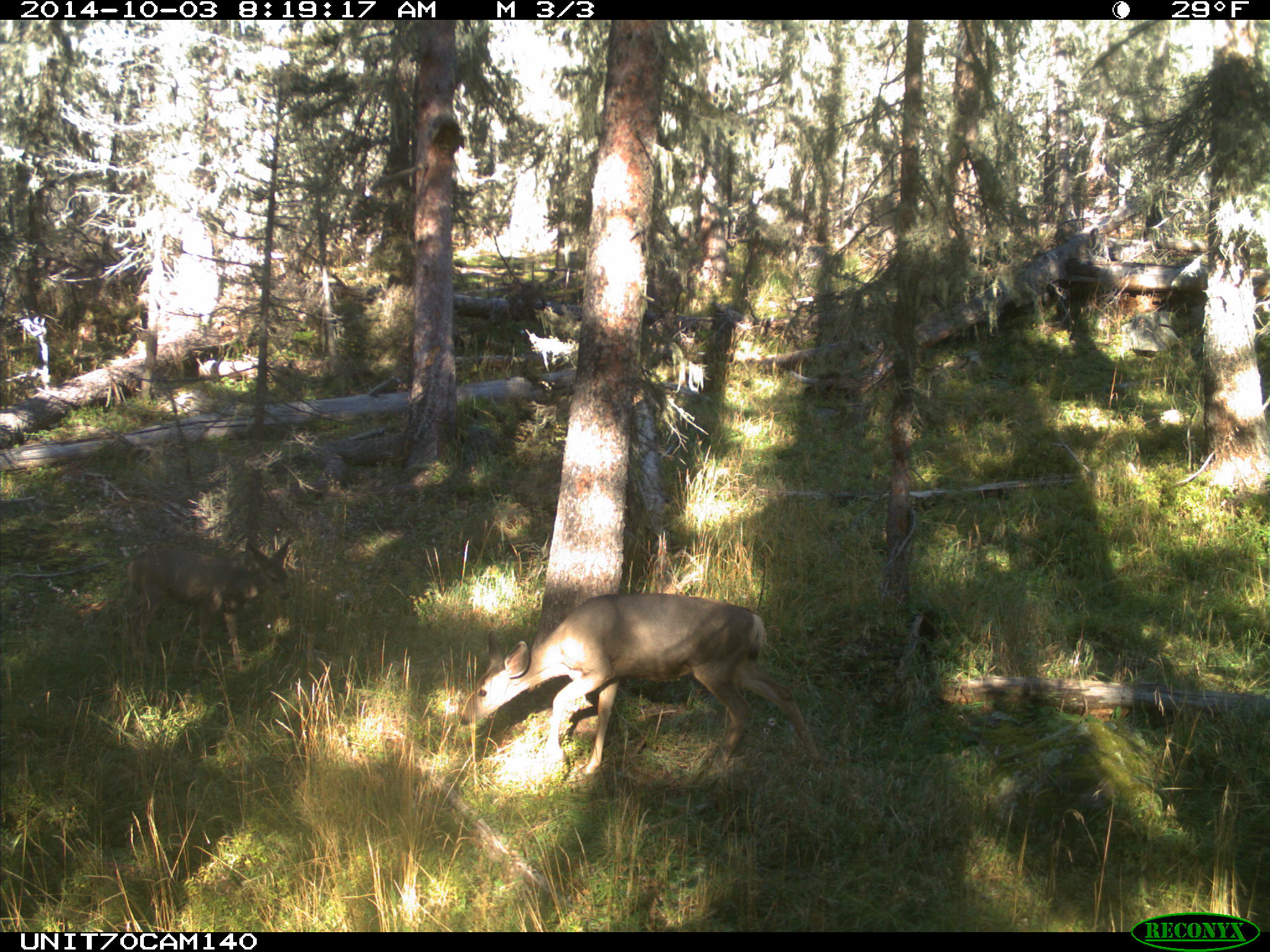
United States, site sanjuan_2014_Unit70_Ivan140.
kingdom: Animalia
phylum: Chordata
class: Mammalia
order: Artiodactyla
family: Cervidae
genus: Odocoileus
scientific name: Odocoileus hemionus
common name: mule deer